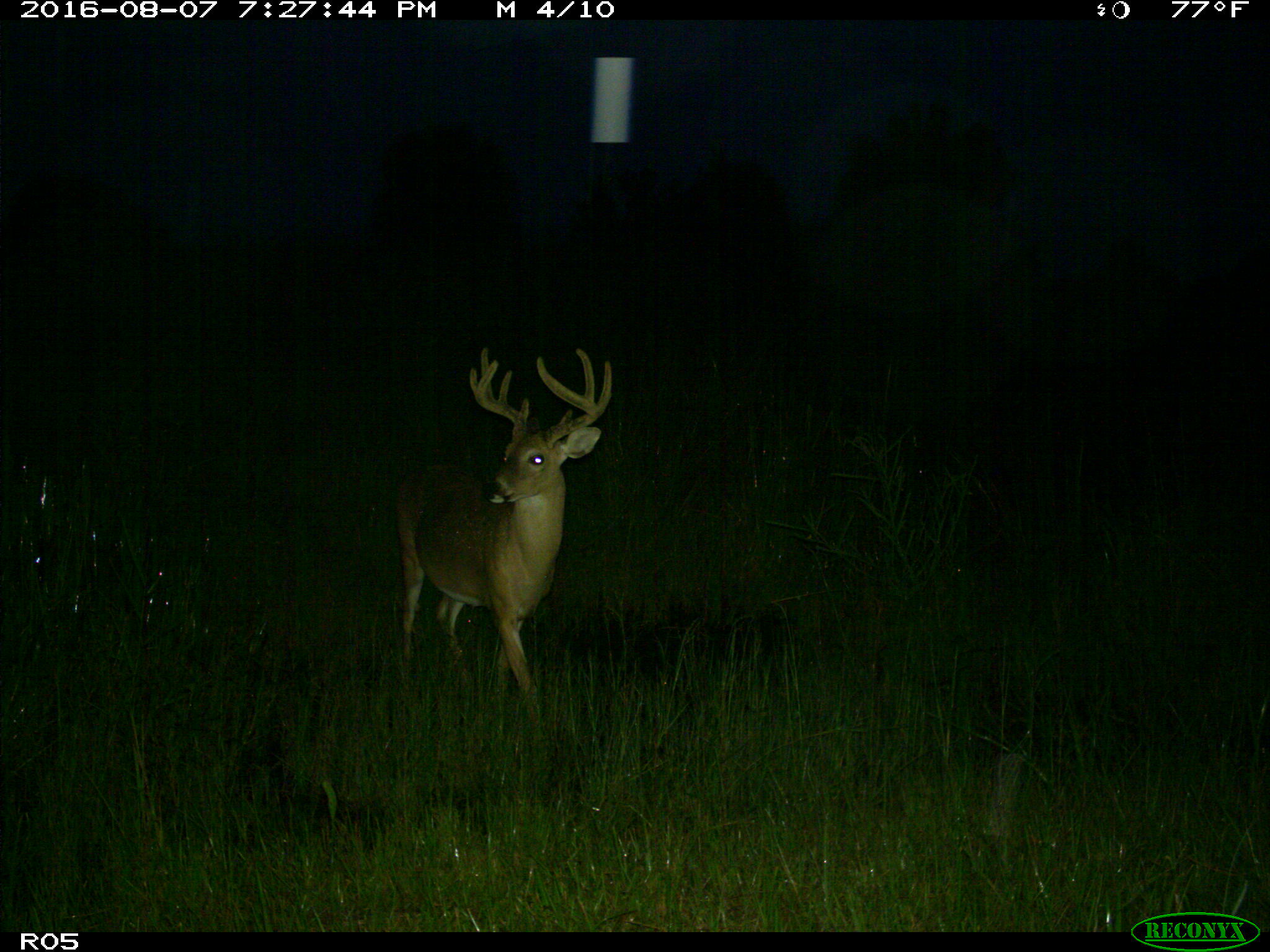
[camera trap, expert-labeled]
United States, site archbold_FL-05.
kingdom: Animalia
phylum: Chordata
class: Mammalia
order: Artiodactyla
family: Cervidae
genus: Odocoileus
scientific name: Odocoileus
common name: deer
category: unidentified deer